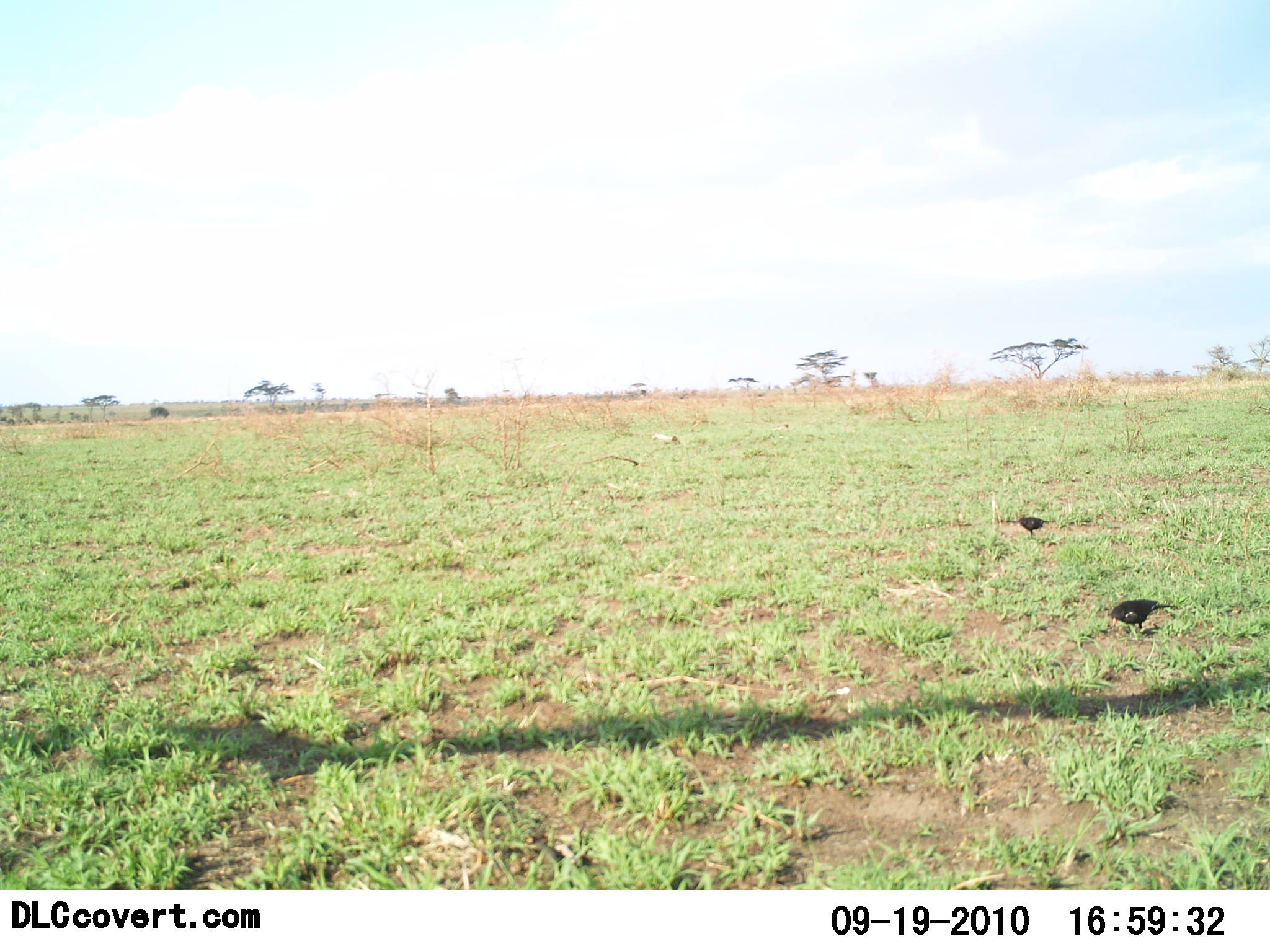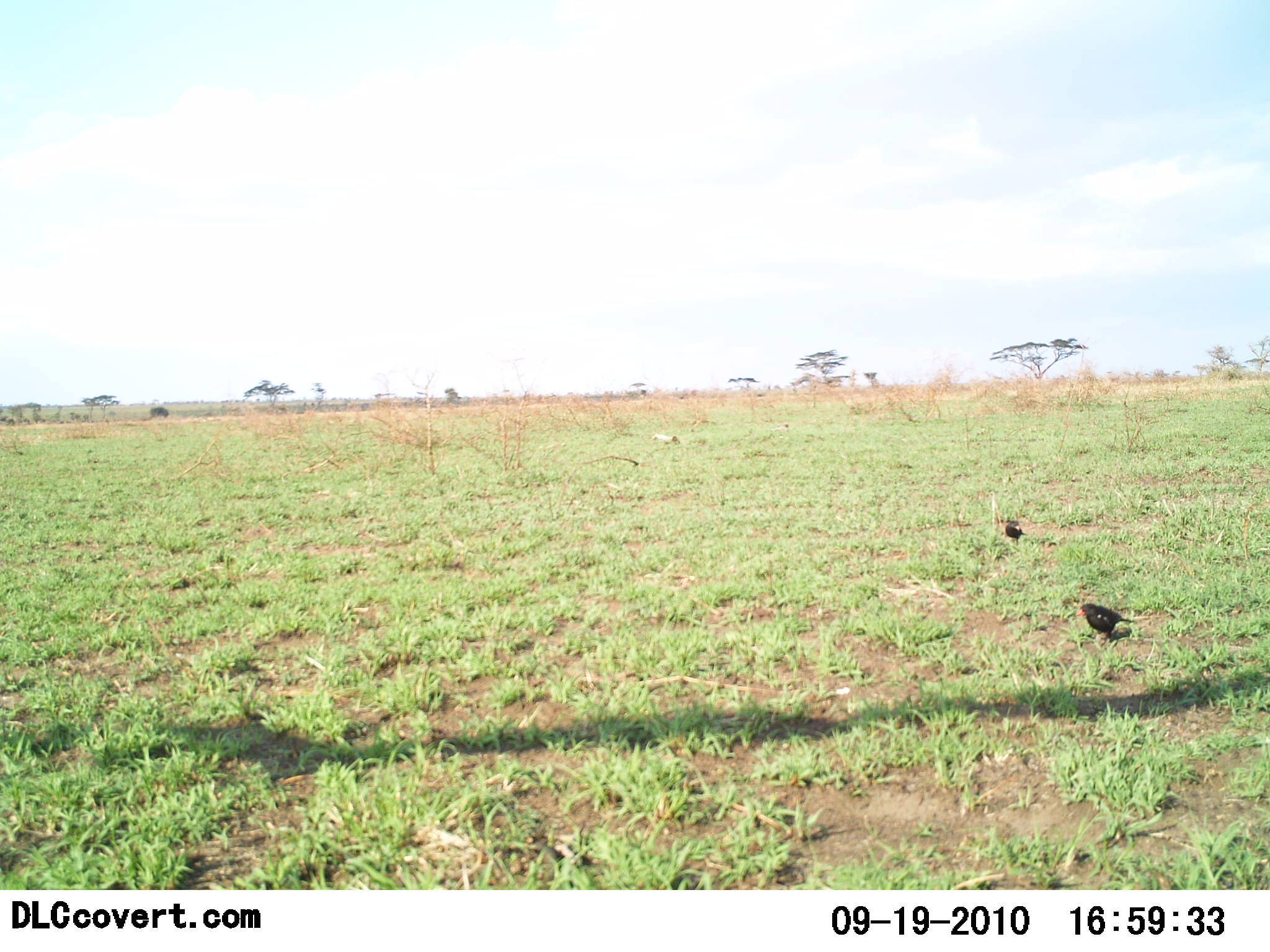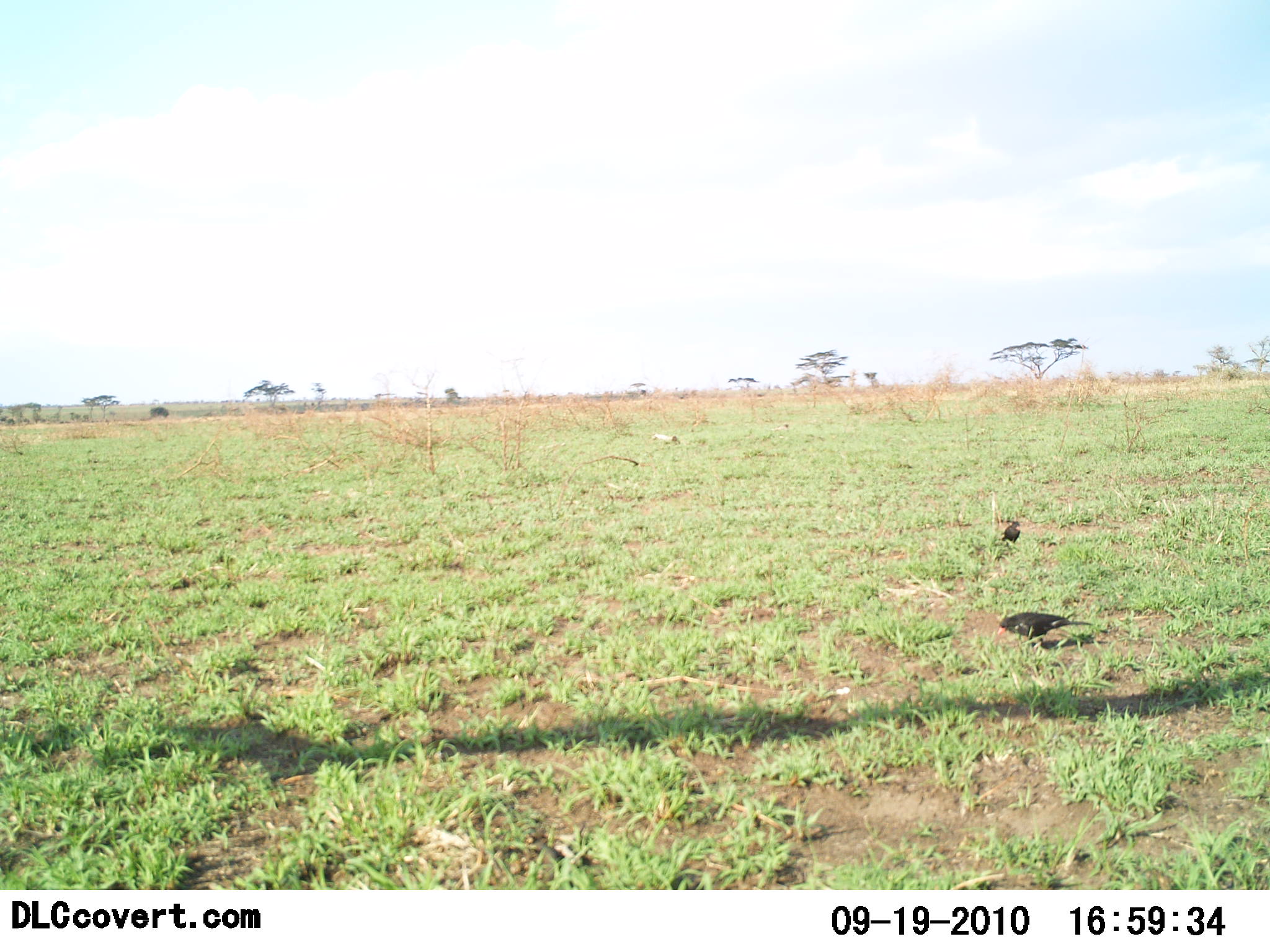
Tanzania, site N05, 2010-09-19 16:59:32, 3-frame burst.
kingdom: Animalia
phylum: Chordata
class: Aves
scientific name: Aves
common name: bird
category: otherbird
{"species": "otherbird (bird) (Aves)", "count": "2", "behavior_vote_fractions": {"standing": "27%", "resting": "0%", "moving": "91%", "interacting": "0%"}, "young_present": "0%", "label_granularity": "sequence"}